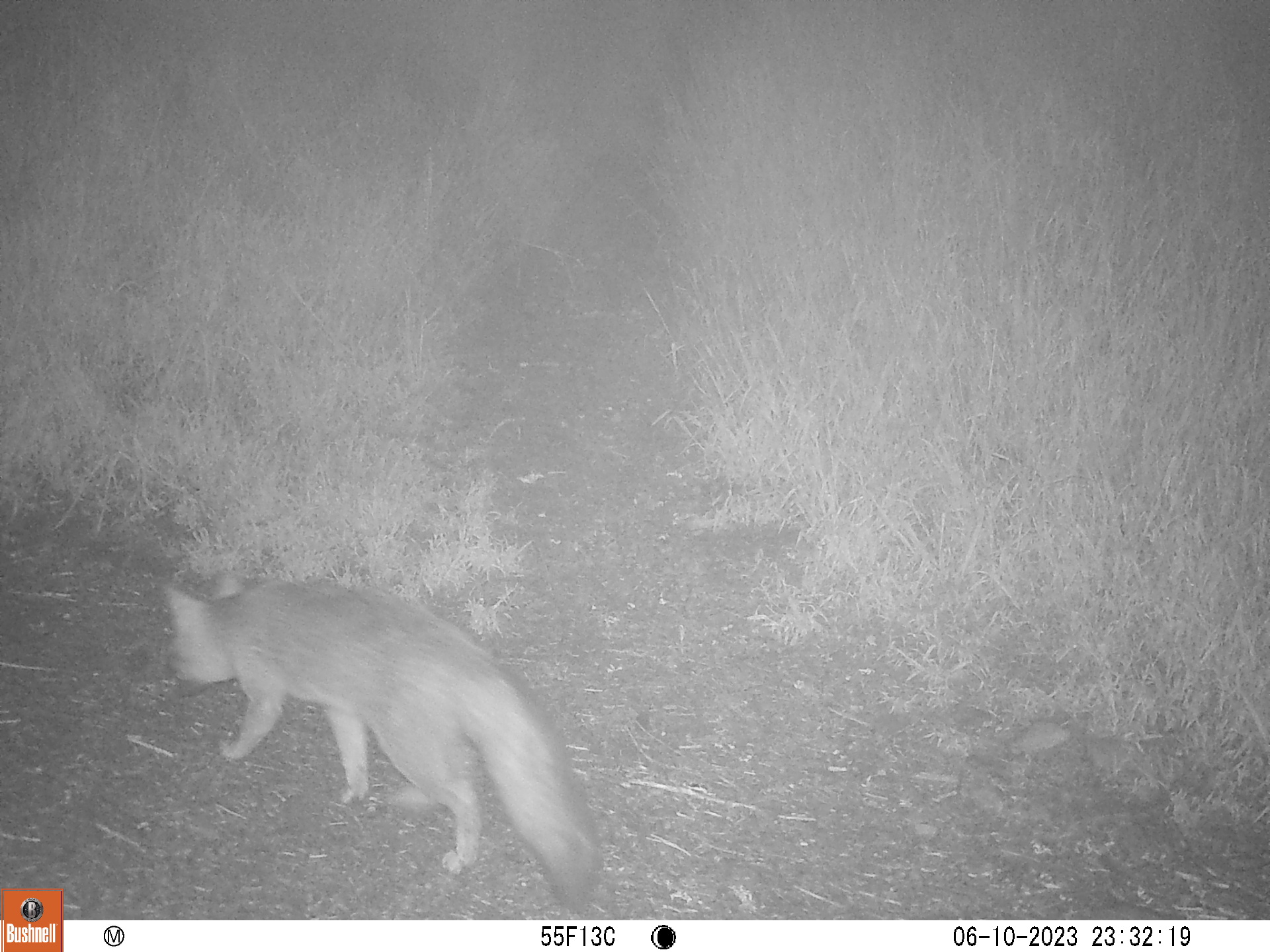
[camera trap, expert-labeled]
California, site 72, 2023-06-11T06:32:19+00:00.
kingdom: Animalia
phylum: Chordata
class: Mammalia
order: Carnivora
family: Canidae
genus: Urocyon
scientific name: Urocyon cinereoargenteus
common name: gray fox